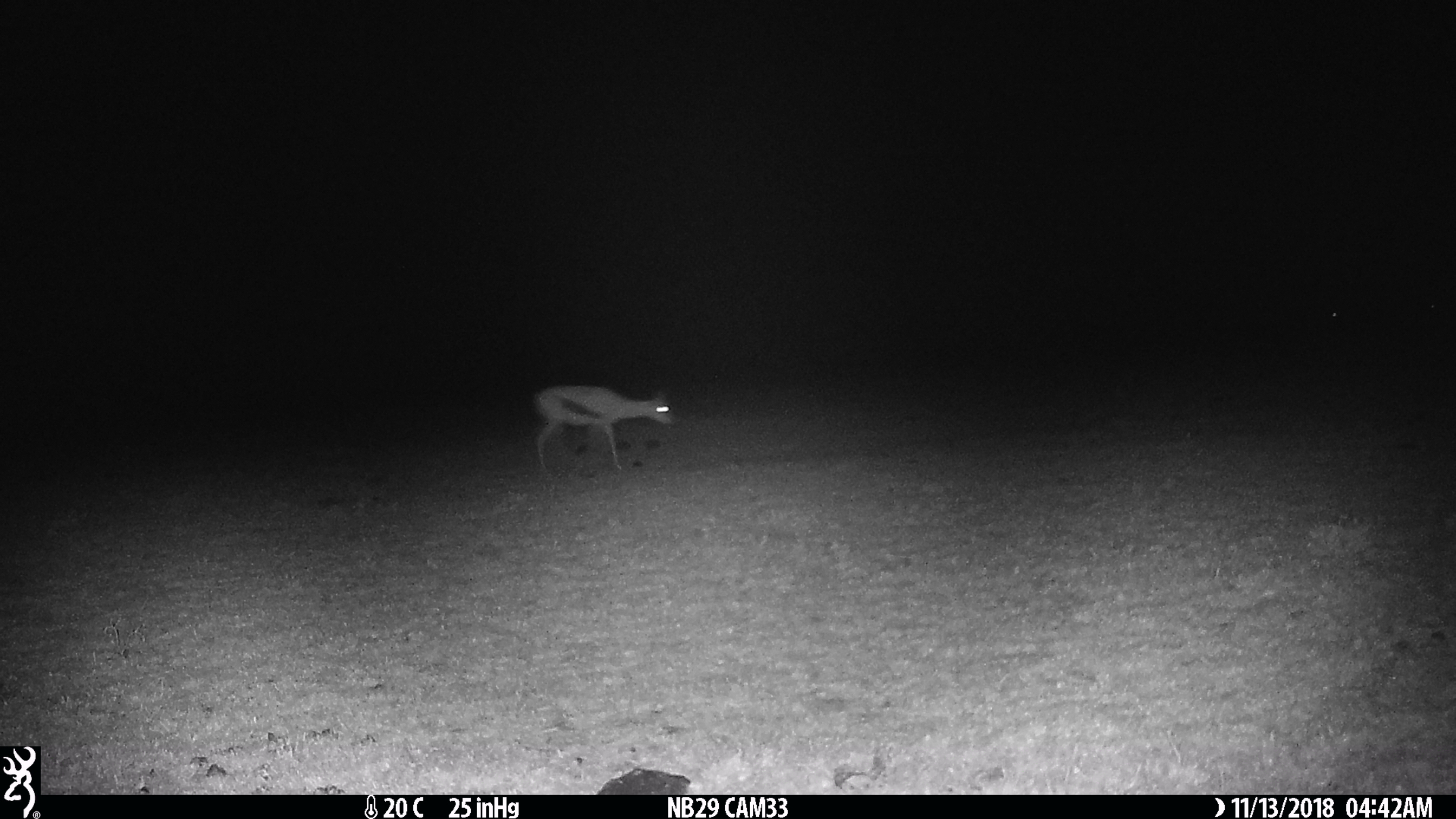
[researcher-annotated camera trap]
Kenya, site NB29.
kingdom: Animalia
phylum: Chordata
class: Mammalia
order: Artiodactyla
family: Bovidae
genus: Eudorcas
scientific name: Eudorcas thomsonii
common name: thomon's gazelle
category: gazelle thomsons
Gazelle thomsons (thomon's gazelle) (Eudorcas thomsonii).